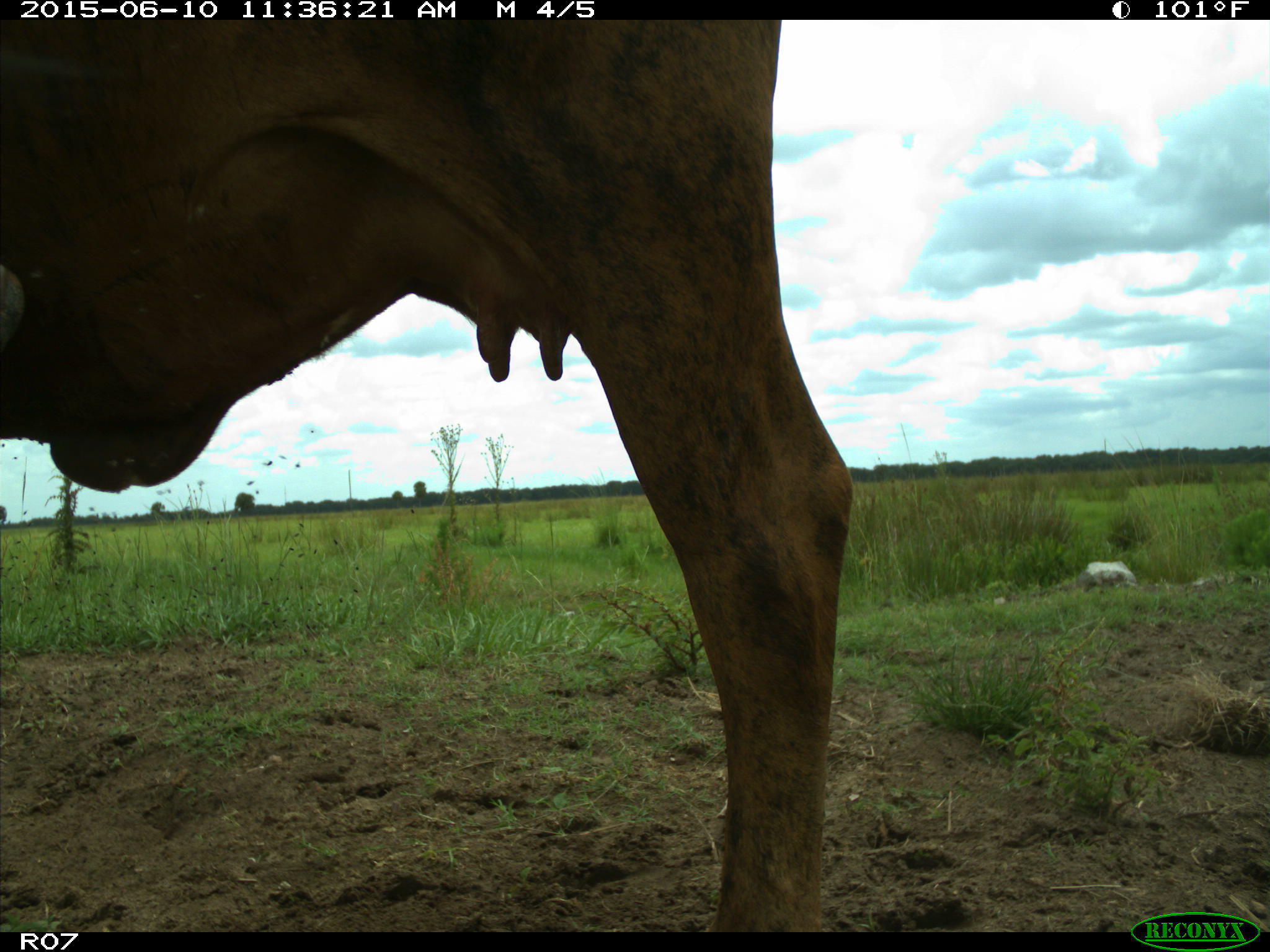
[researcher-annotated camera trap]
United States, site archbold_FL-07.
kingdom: Animalia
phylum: Chordata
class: Mammalia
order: Artiodactyla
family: Bovidae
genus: Bos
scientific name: Bos taurus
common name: domestic cow